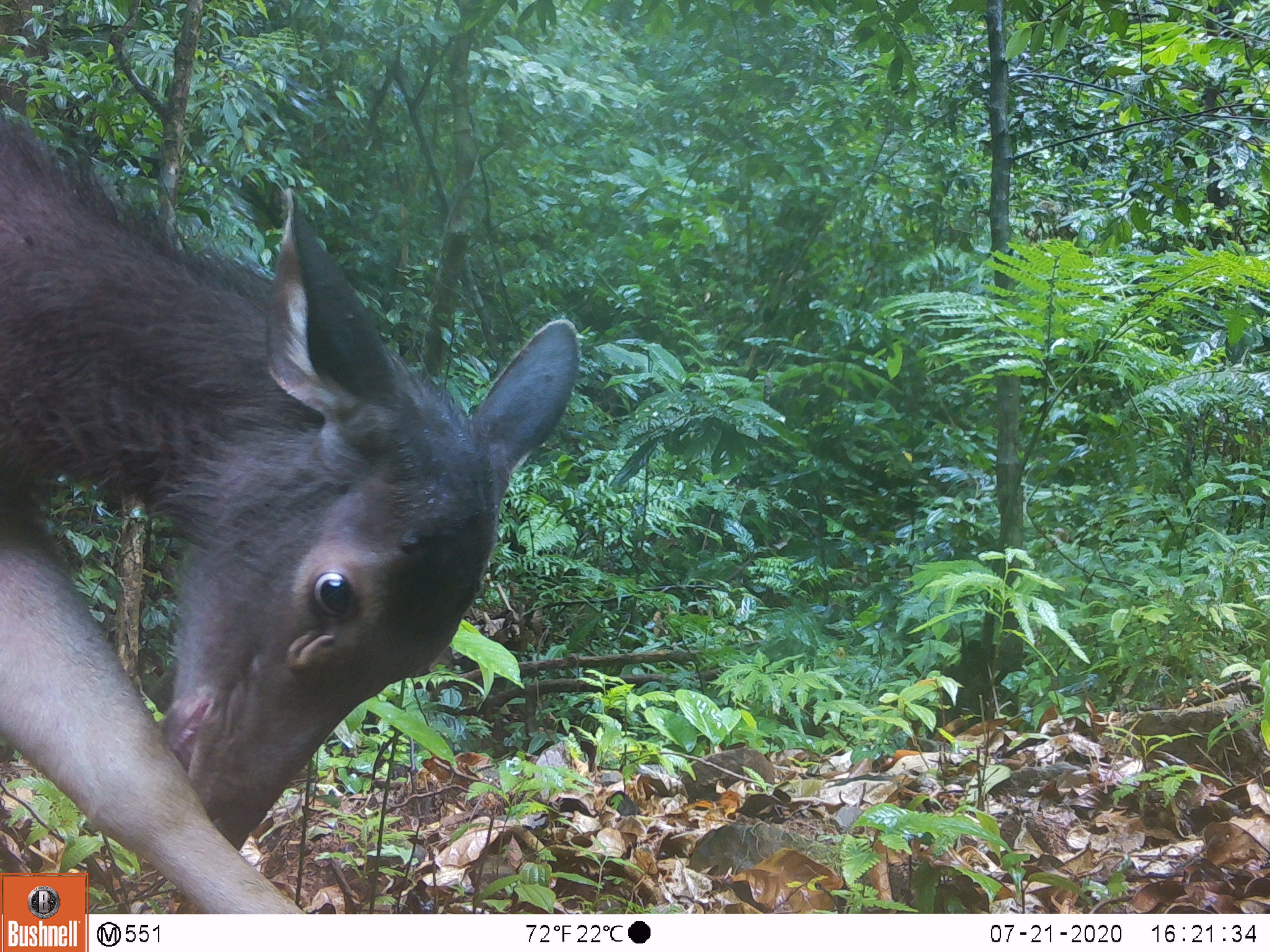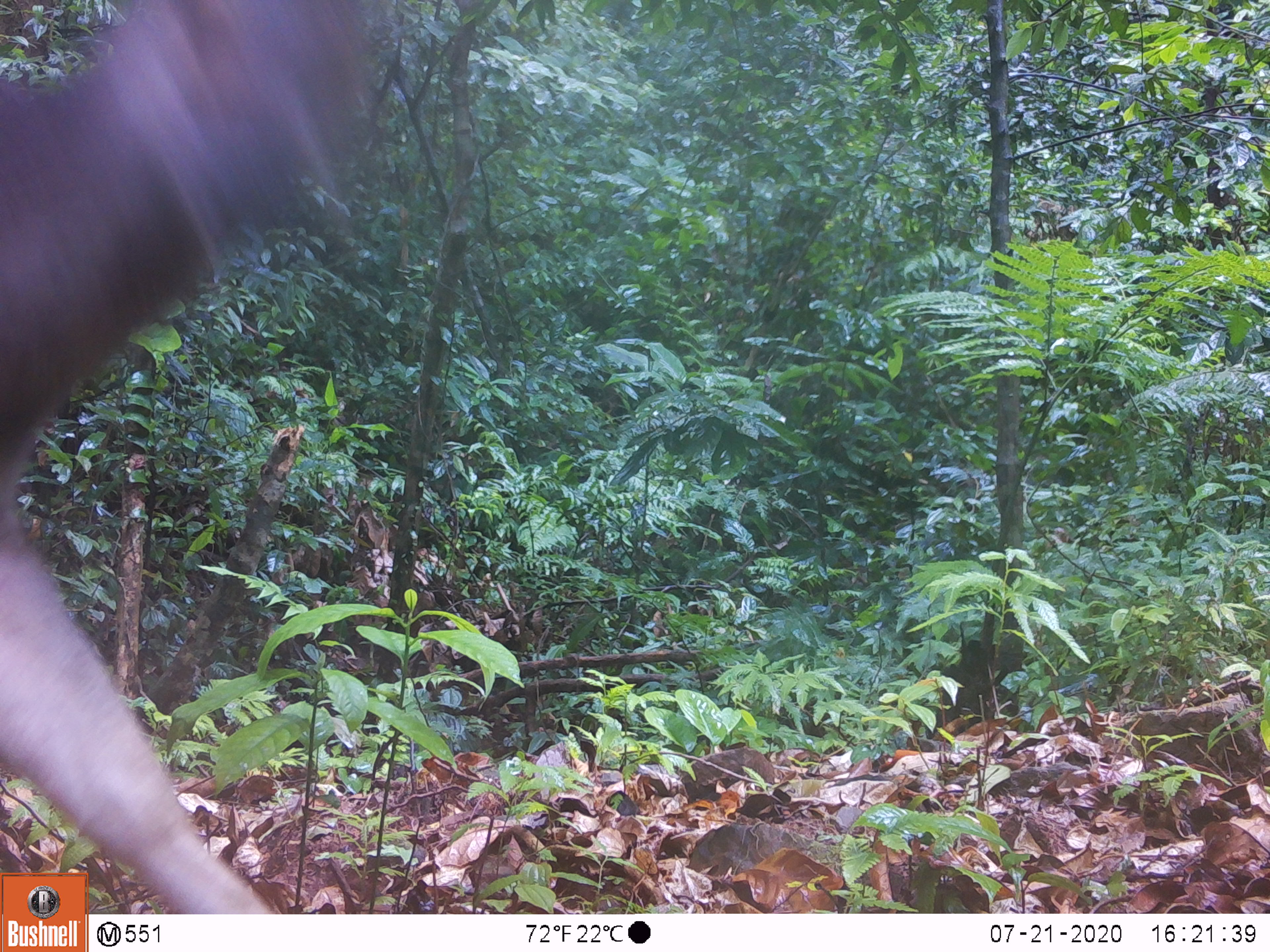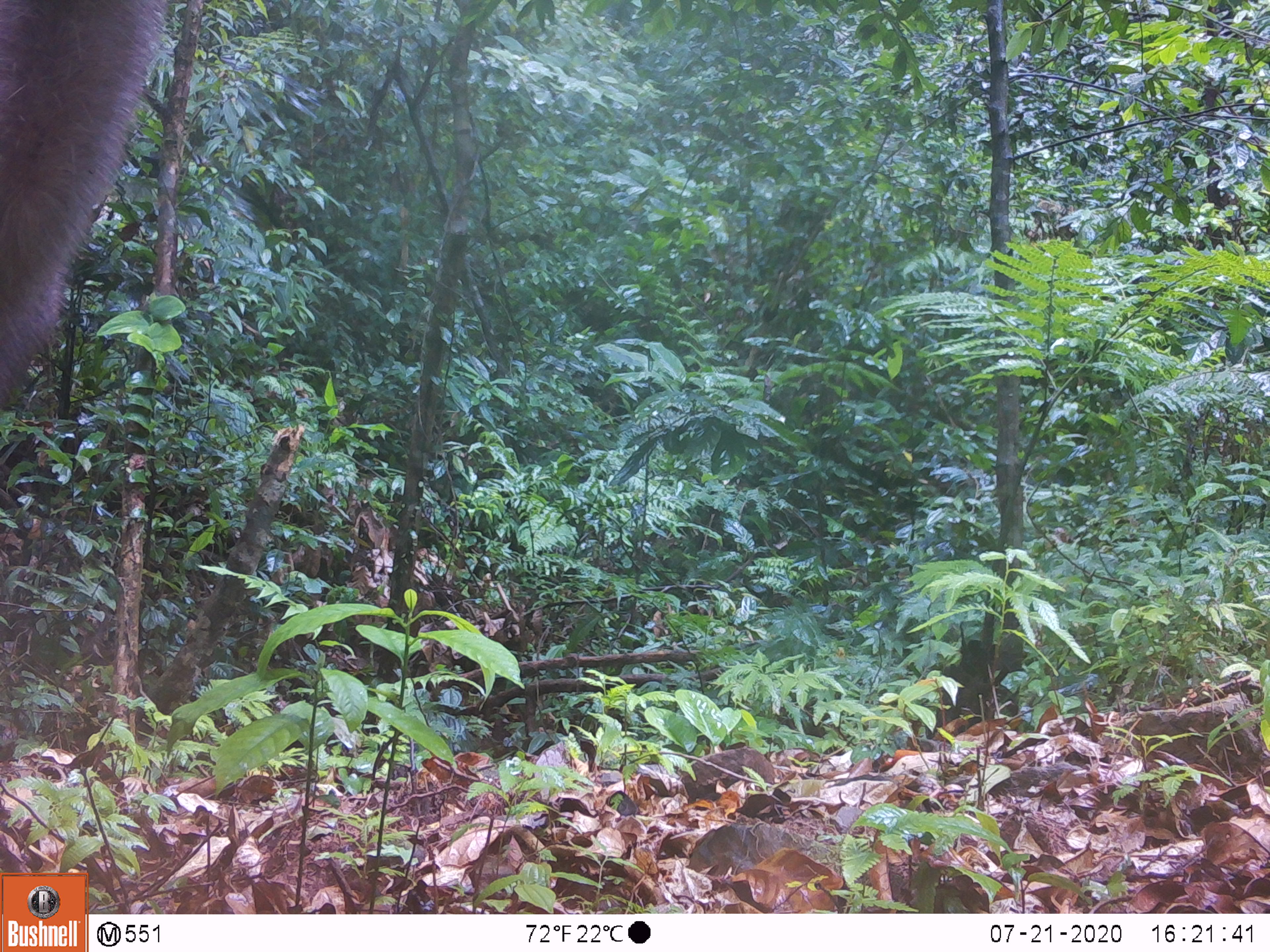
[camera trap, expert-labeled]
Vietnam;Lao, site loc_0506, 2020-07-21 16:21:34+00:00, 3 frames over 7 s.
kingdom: Animalia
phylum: Chordata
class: Mammalia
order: Artiodactyla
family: Cervidae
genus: Rusa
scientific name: Rusa unicolor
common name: sambar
Sambar (Rusa unicolor). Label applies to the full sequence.